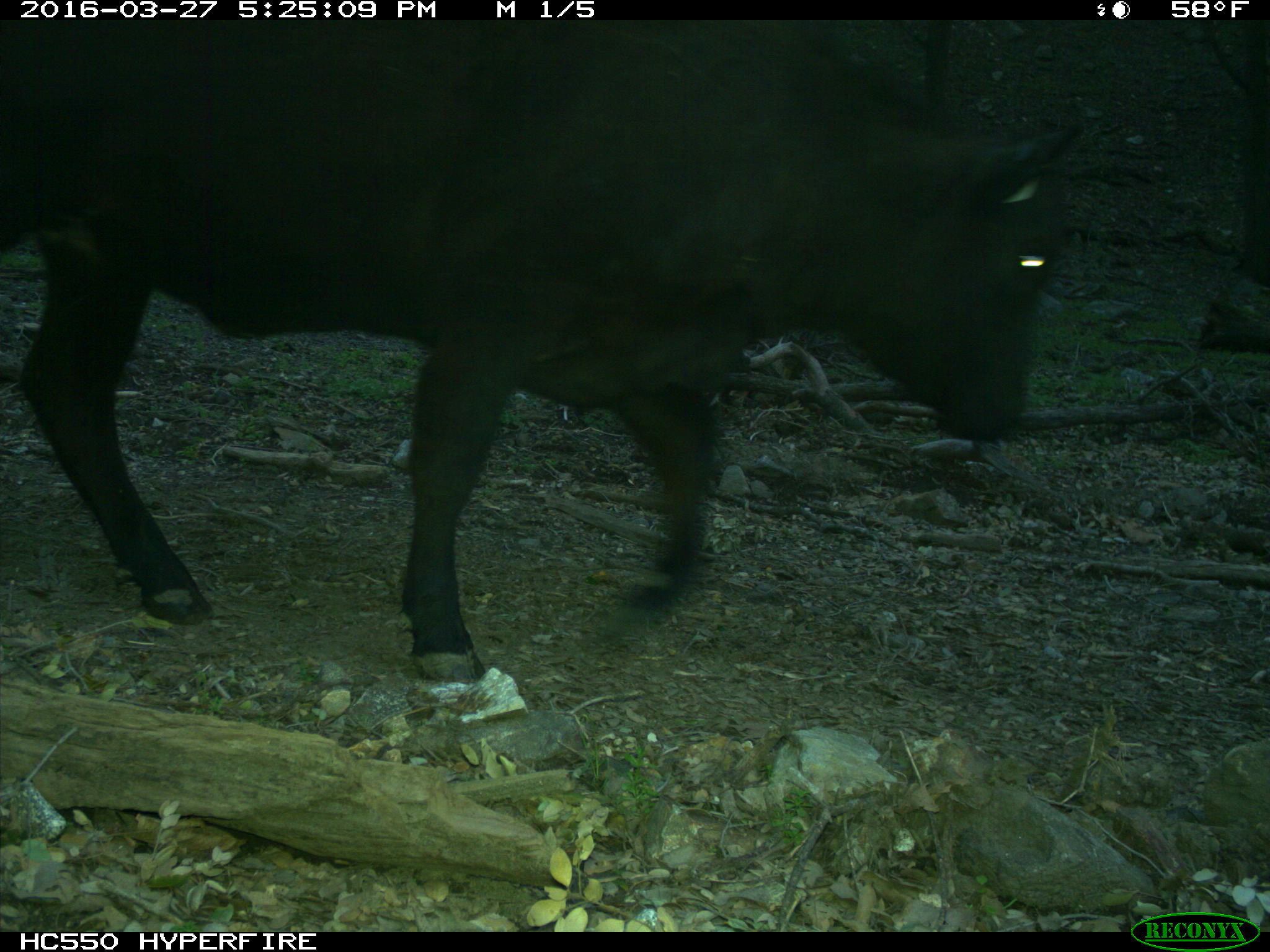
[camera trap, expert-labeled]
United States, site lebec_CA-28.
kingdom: Animalia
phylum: Chordata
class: Mammalia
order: Artiodactyla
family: Bovidae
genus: Bos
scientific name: Bos taurus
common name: domestic cow